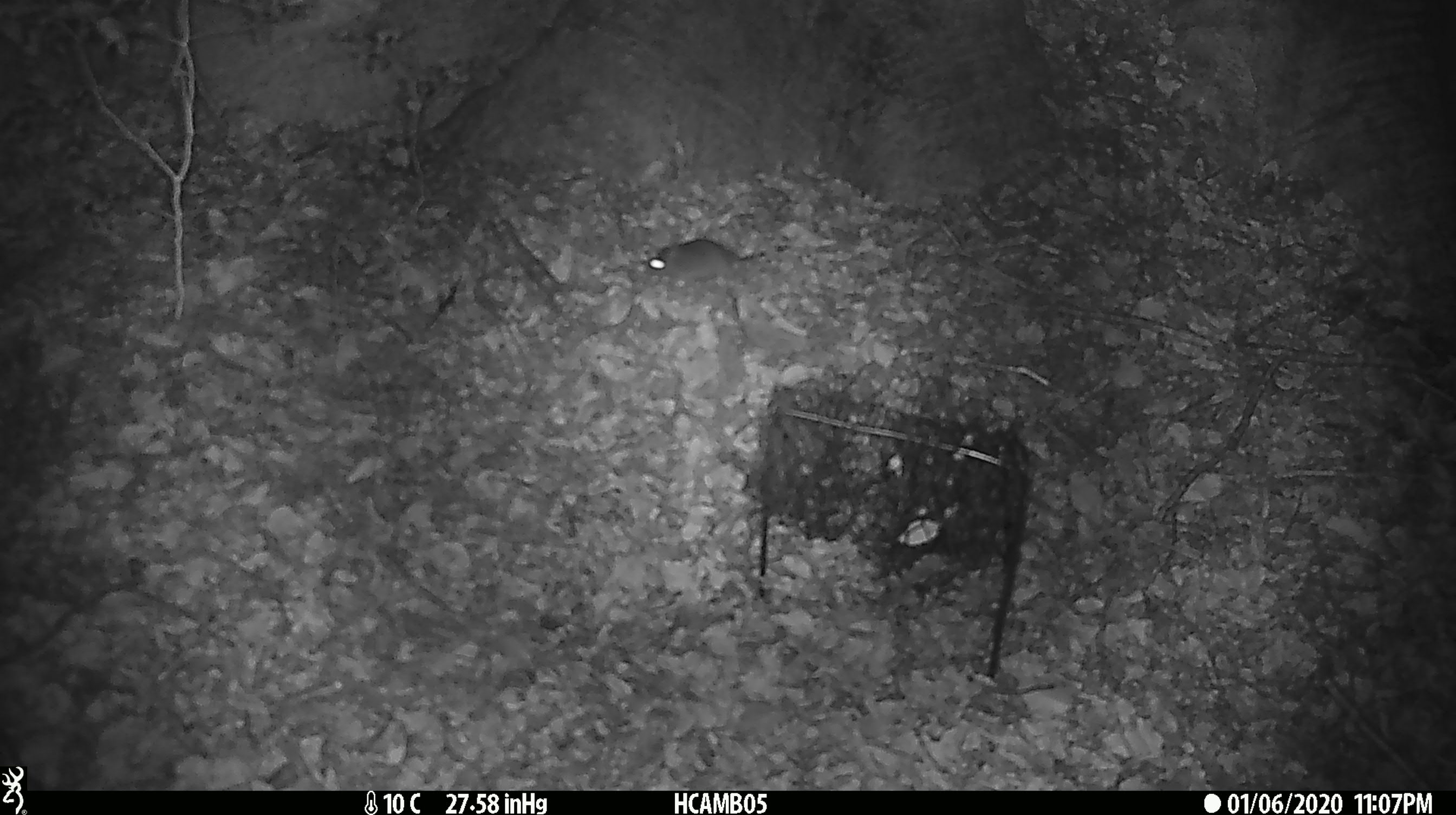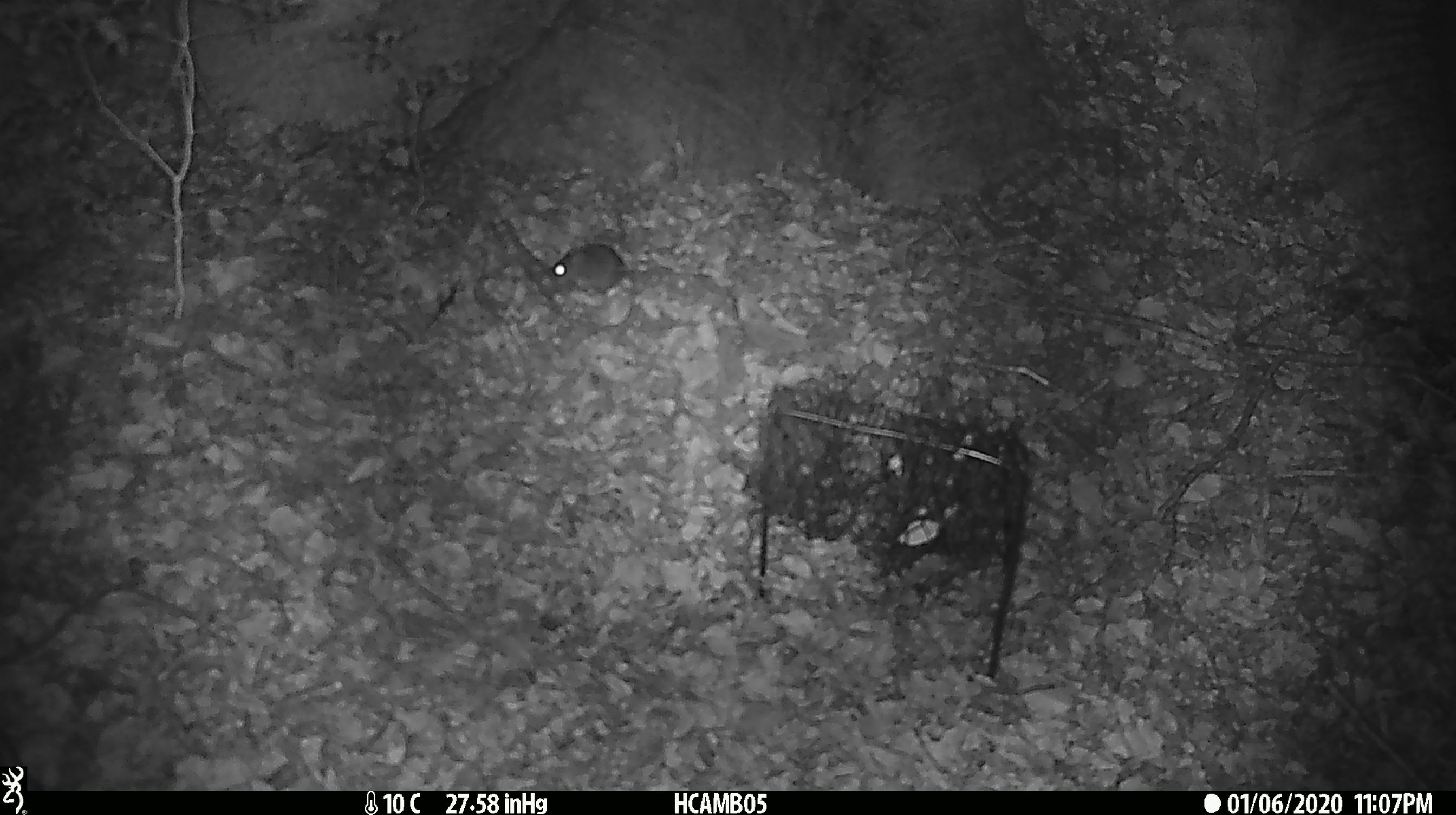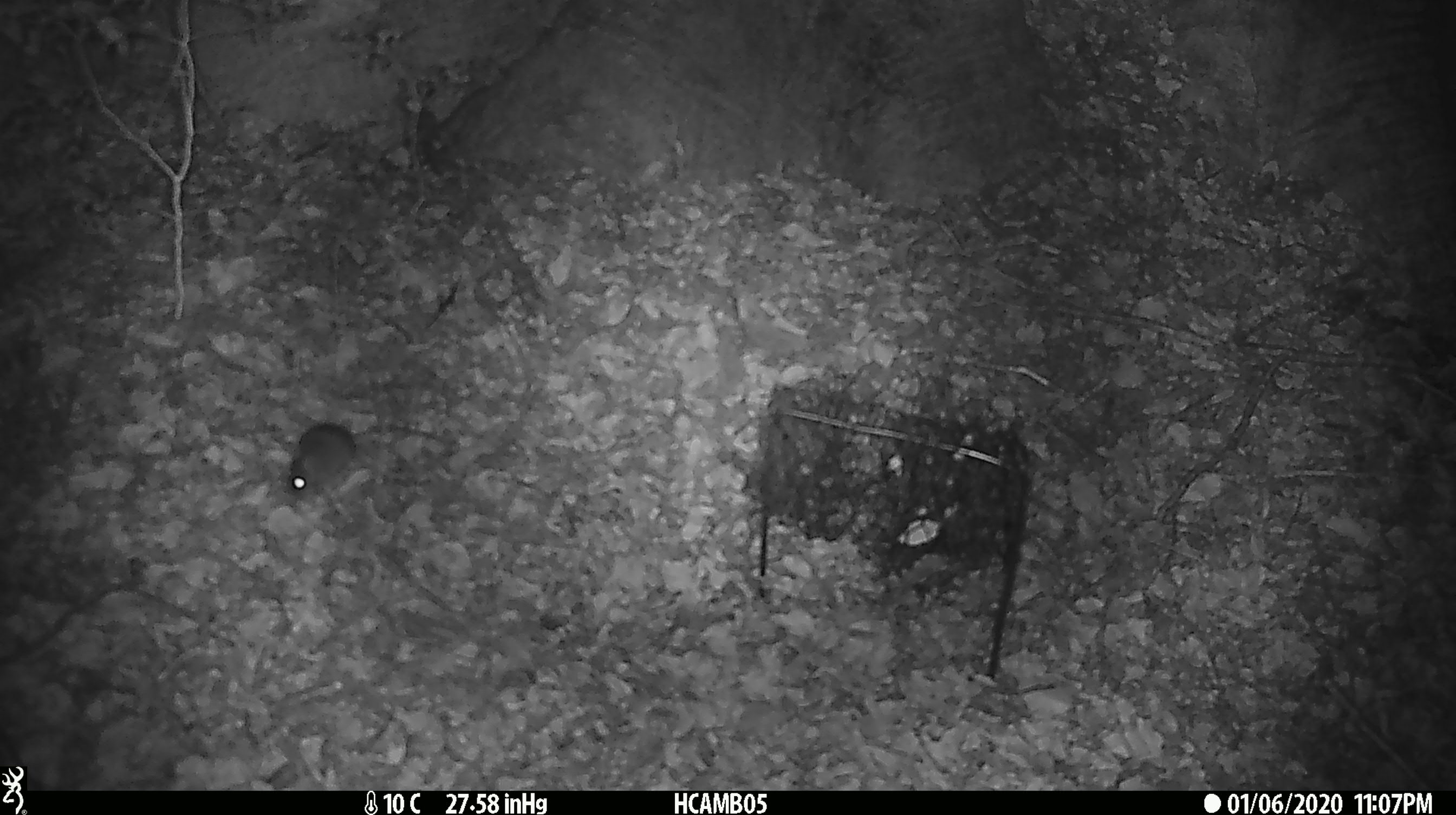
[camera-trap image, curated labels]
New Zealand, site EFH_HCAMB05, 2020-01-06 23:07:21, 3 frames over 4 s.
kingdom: Animalia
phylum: Chordata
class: Mammalia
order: Rodentia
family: Muridae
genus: Mus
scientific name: Mus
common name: mouse